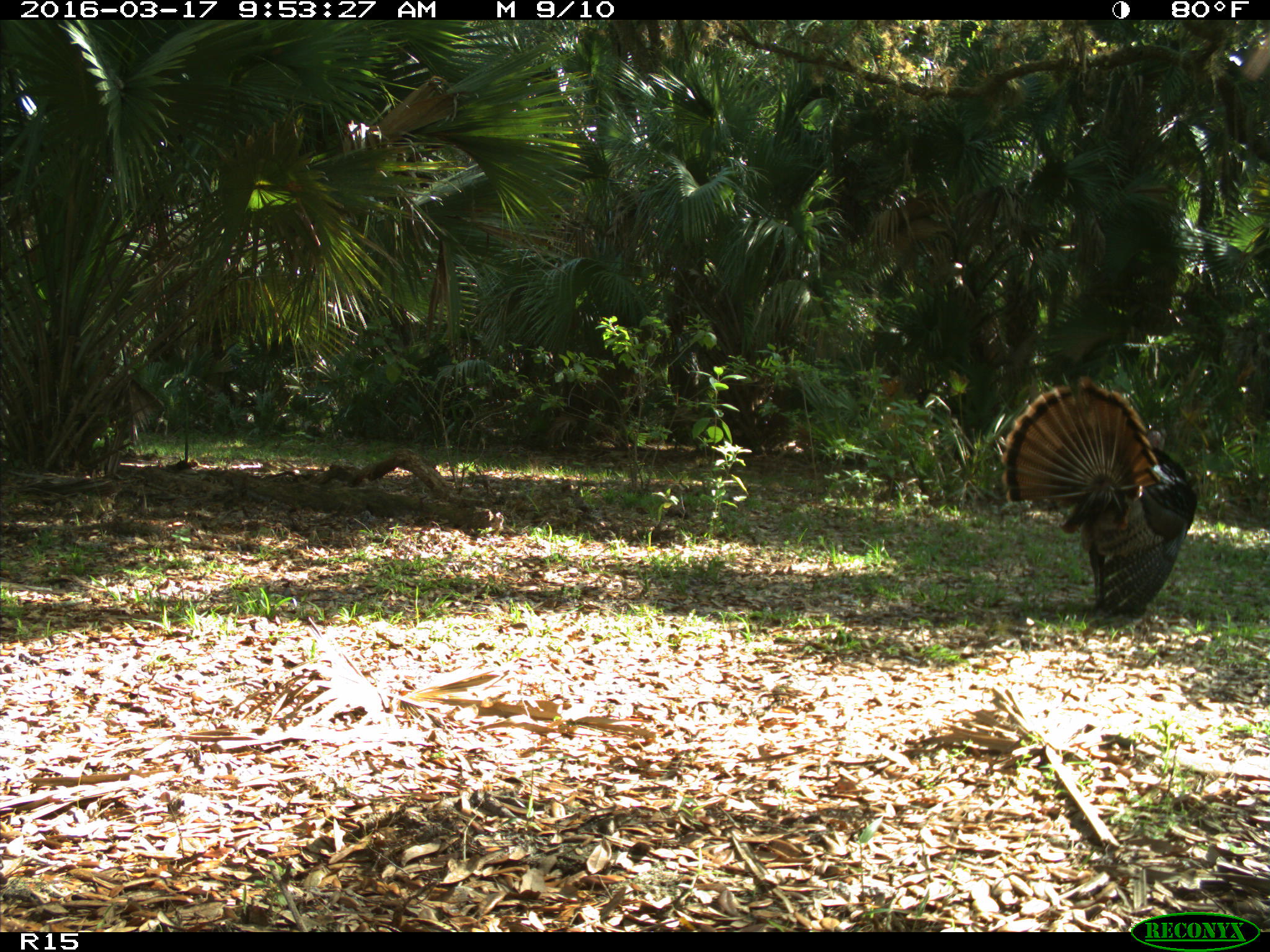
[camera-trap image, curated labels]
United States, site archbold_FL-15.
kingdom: Animalia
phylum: Chordata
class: Aves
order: Galliformes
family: Phasianidae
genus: Meleagris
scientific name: Meleagris gallopavo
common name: wild turkey